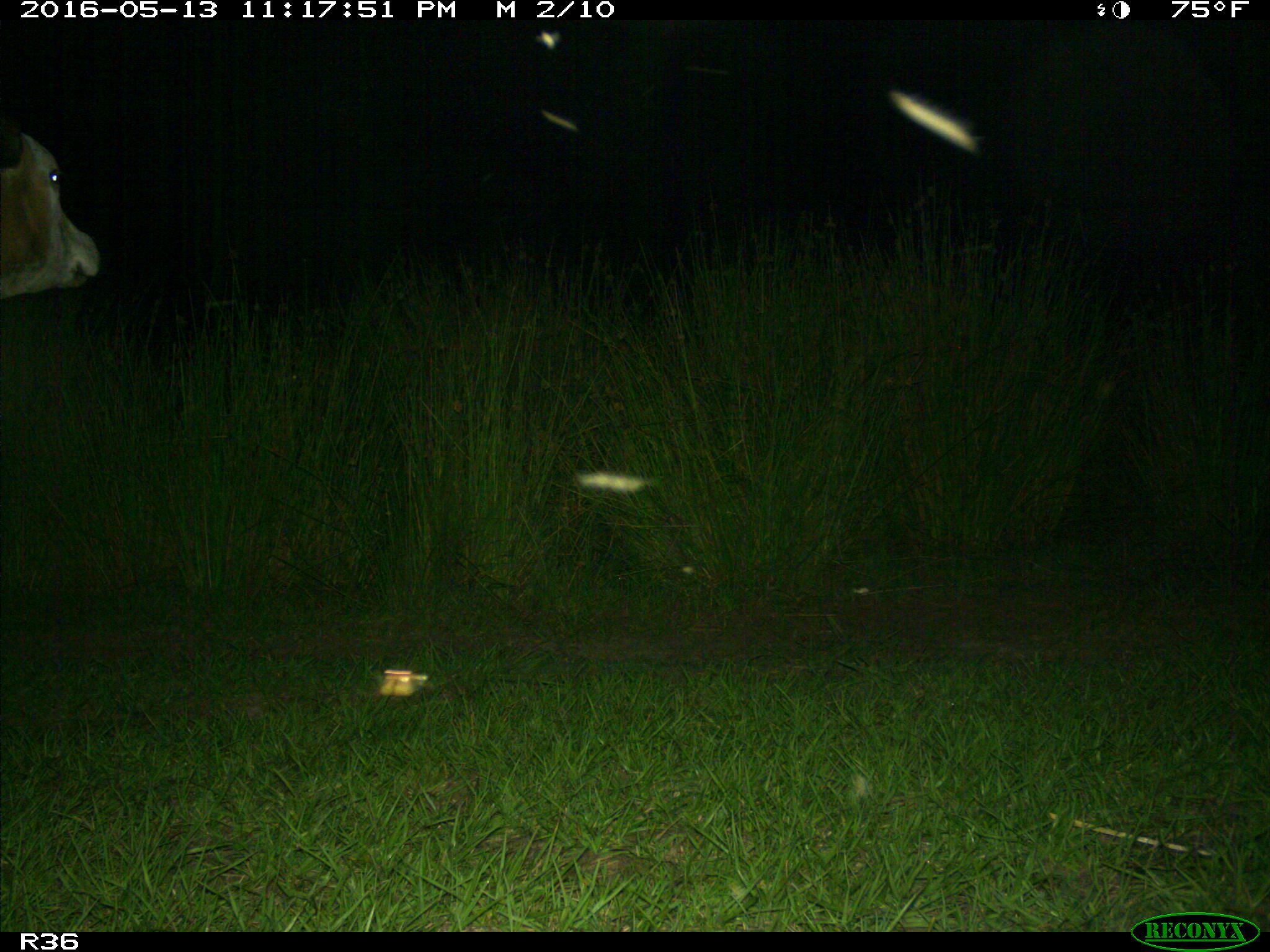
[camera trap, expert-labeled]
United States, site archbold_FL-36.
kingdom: Animalia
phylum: Chordata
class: Mammalia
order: Artiodactyla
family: Bovidae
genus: Bos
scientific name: Bos taurus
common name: domestic cow